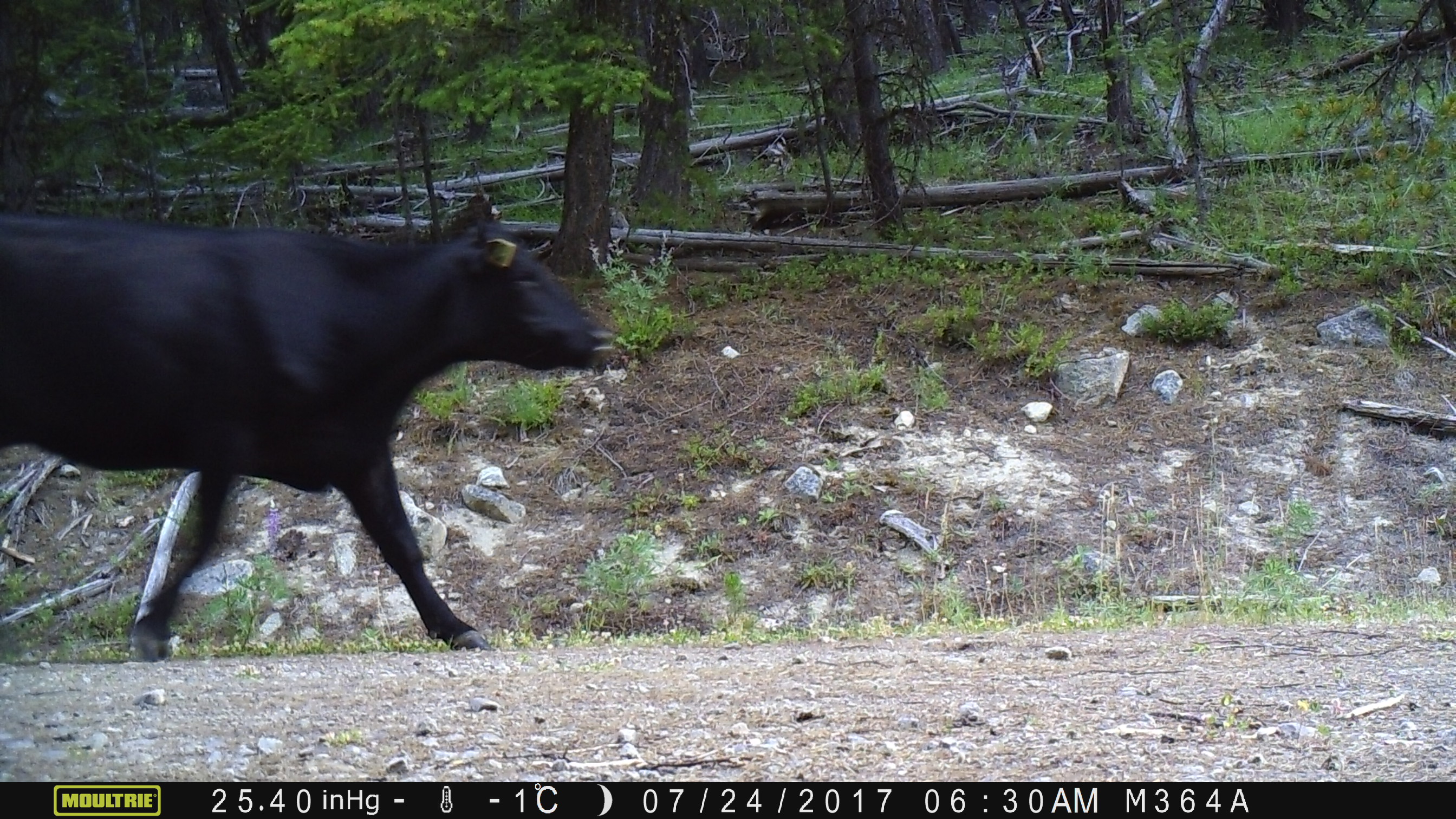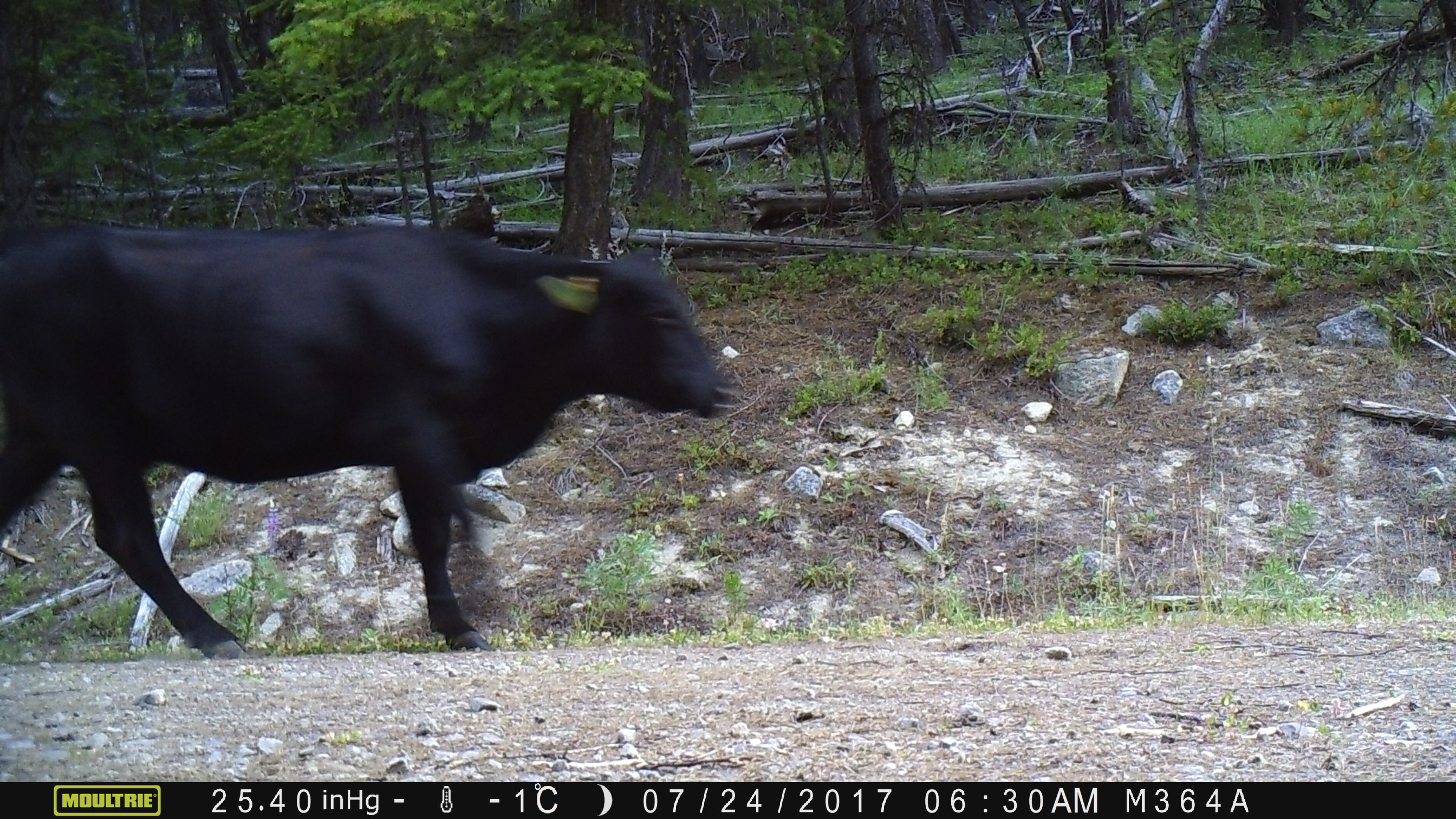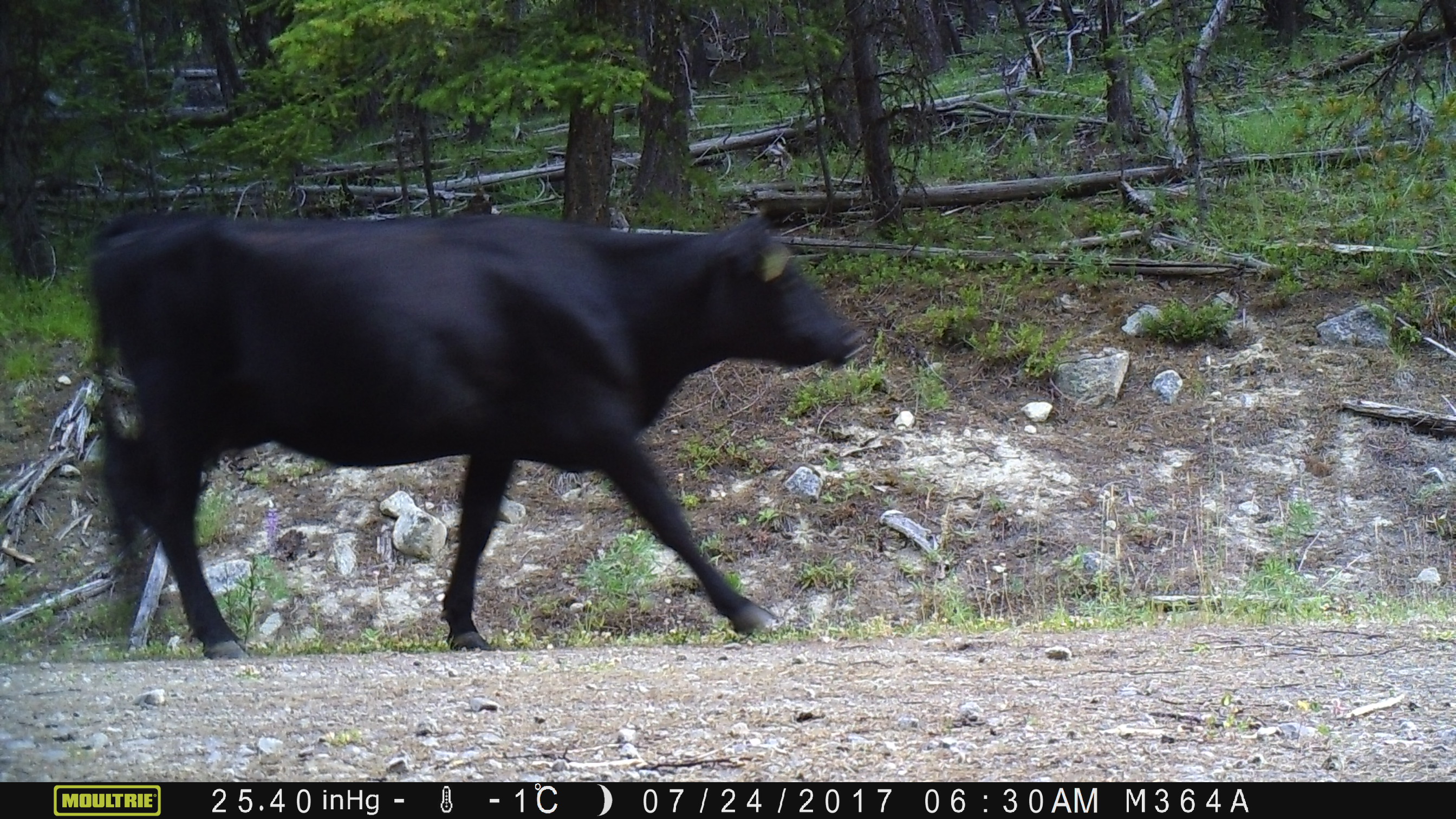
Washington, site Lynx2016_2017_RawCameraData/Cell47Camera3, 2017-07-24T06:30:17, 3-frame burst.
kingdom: Animalia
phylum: Chordata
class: Mammalia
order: Artiodactyla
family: Bovidae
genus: Bos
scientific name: Bos taurus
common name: domestic cattle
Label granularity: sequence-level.